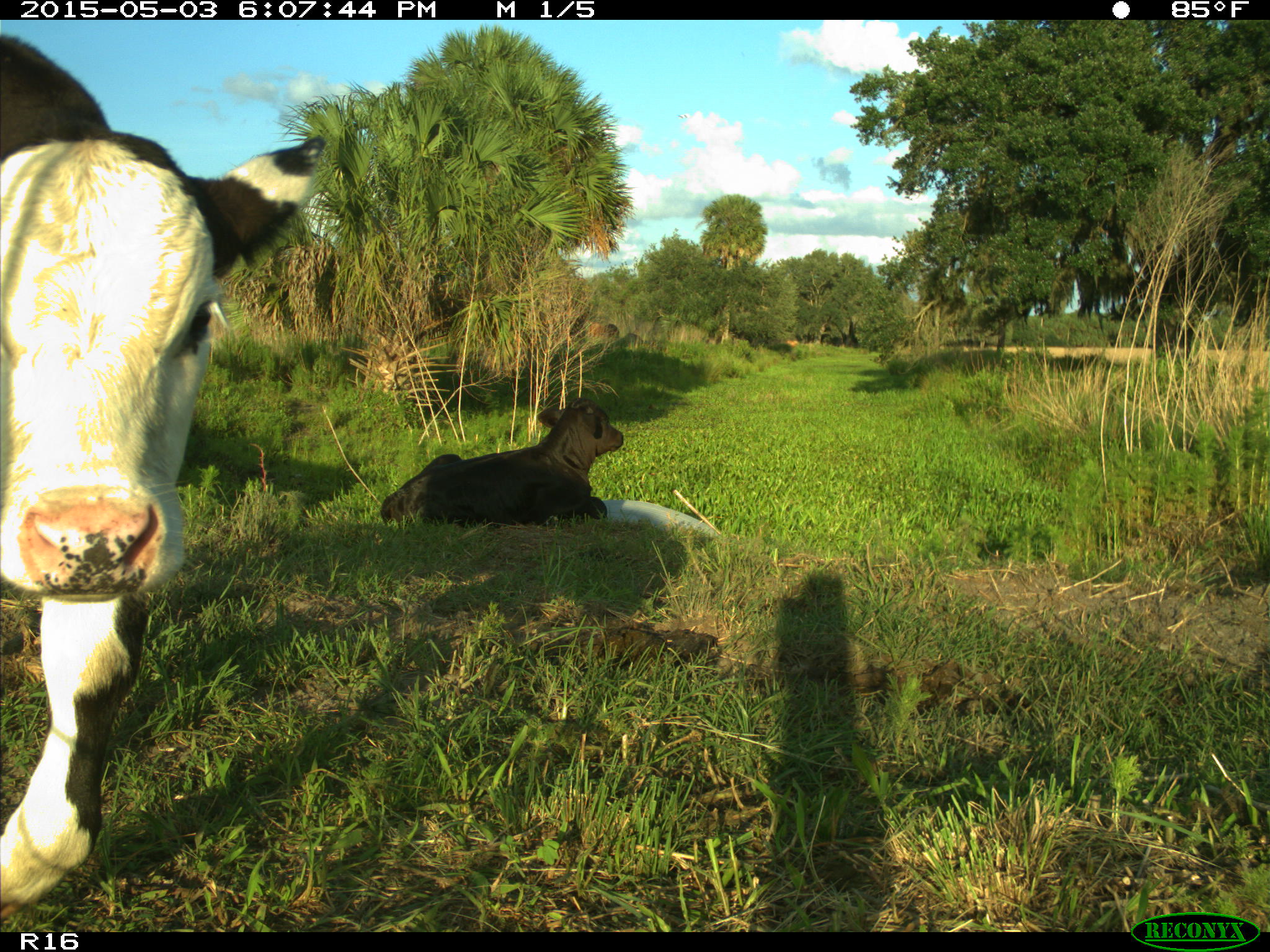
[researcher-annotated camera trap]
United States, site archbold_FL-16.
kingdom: Animalia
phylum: Chordata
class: Mammalia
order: Artiodactyla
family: Bovidae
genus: Bos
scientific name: Bos taurus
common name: domestic cow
Bos taurus (domestic cow).